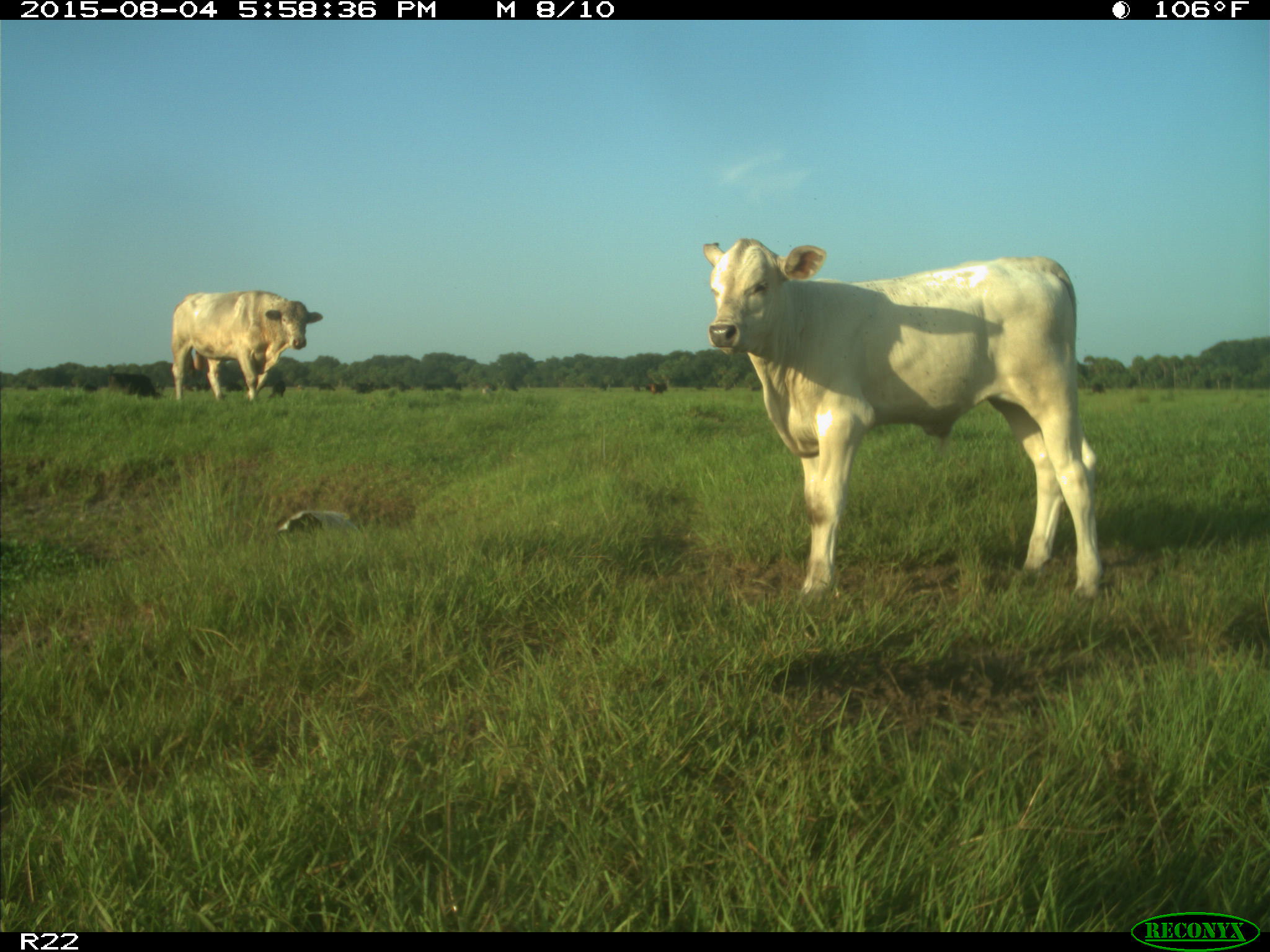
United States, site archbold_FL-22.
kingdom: Animalia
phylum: Chordata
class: Mammalia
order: Artiodactyla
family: Bovidae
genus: Bos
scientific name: Bos taurus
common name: domestic cow